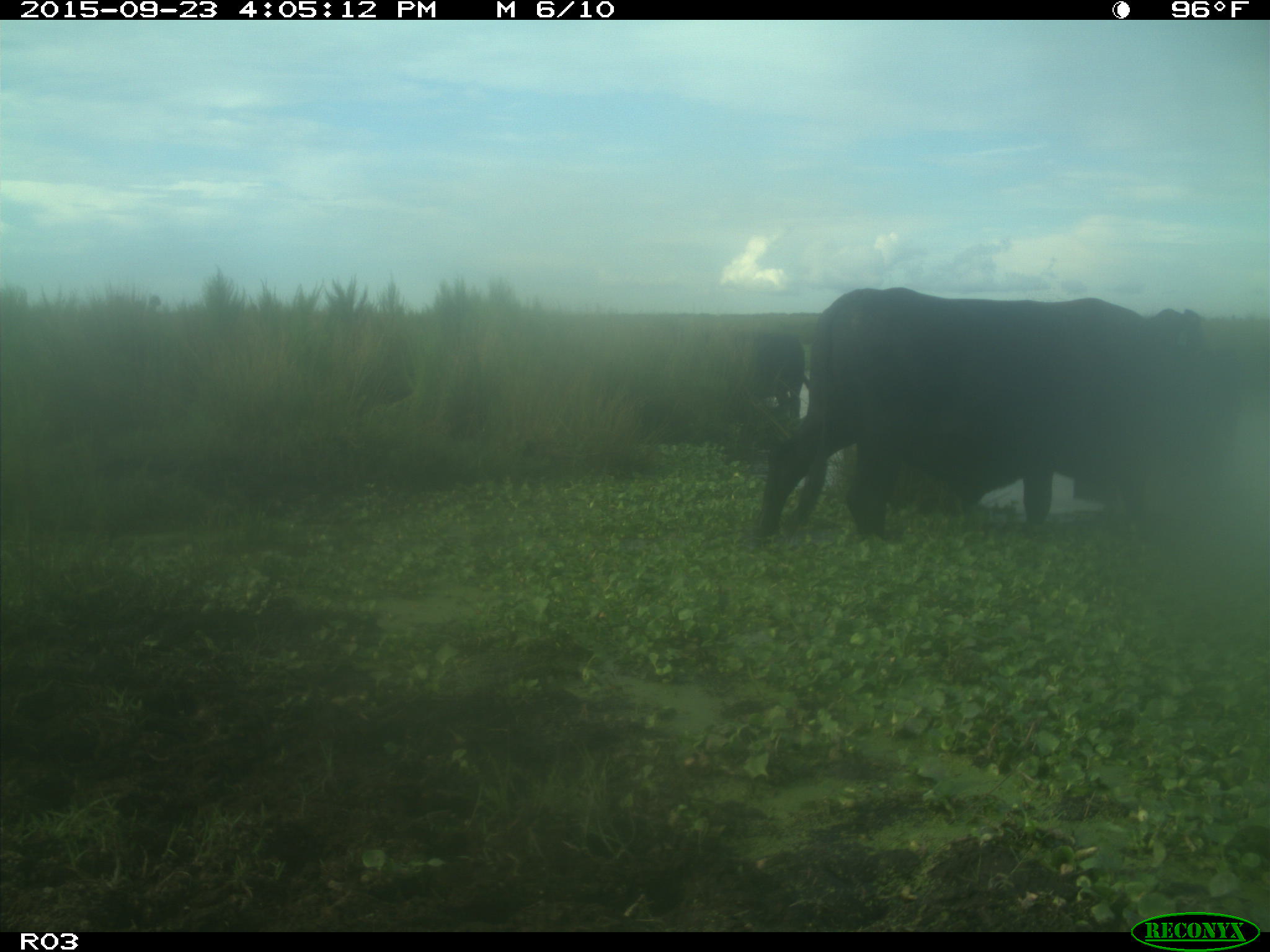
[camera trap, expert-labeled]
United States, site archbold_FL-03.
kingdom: Animalia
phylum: Chordata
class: Mammalia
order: Artiodactyla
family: Bovidae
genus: Bos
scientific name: Bos taurus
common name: domestic cow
Bos taurus (domestic cow).